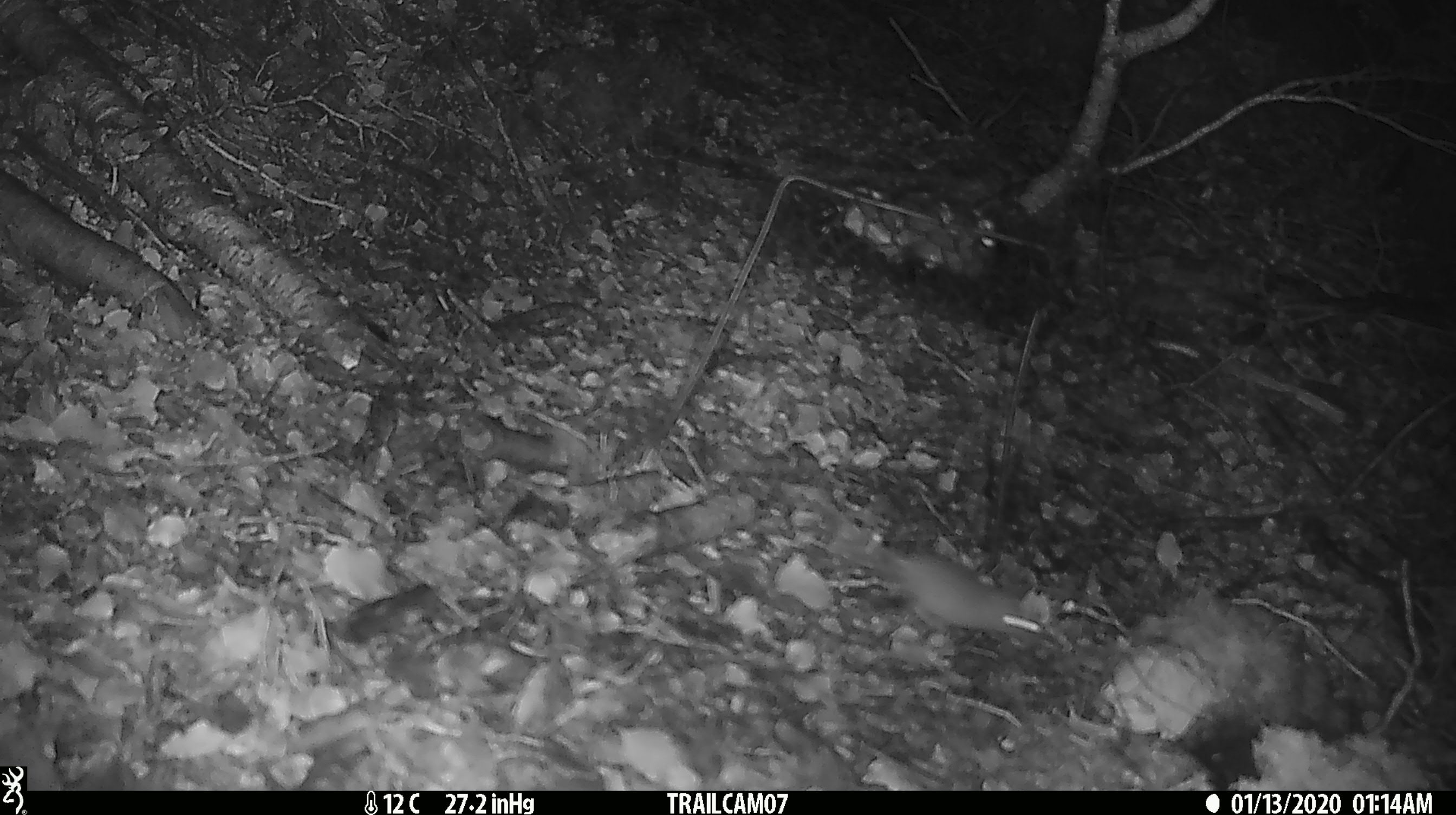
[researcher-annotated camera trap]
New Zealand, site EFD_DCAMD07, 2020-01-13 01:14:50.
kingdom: Animalia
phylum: Chordata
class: Mammalia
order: Rodentia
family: Muridae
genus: Mus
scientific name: Mus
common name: mouse